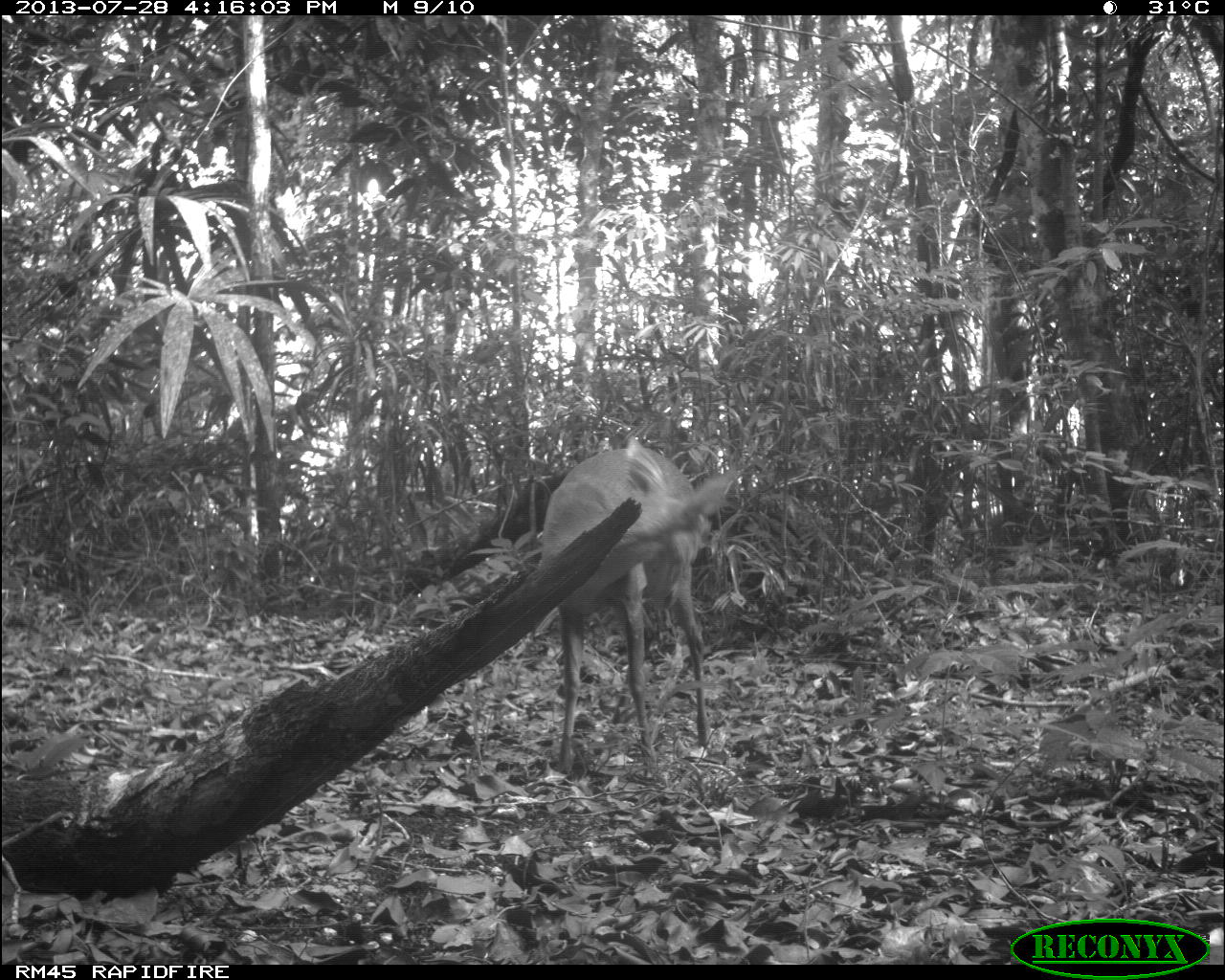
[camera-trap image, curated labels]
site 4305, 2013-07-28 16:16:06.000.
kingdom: Animalia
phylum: Chordata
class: Mammalia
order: Artiodactyla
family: Cervidae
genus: Mazama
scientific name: Mazama temama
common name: central american red brocket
Mazama temama (central american red brocket), count 1, sex male.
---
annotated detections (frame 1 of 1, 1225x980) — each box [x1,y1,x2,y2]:
mazama temama: [539,433,742,784]